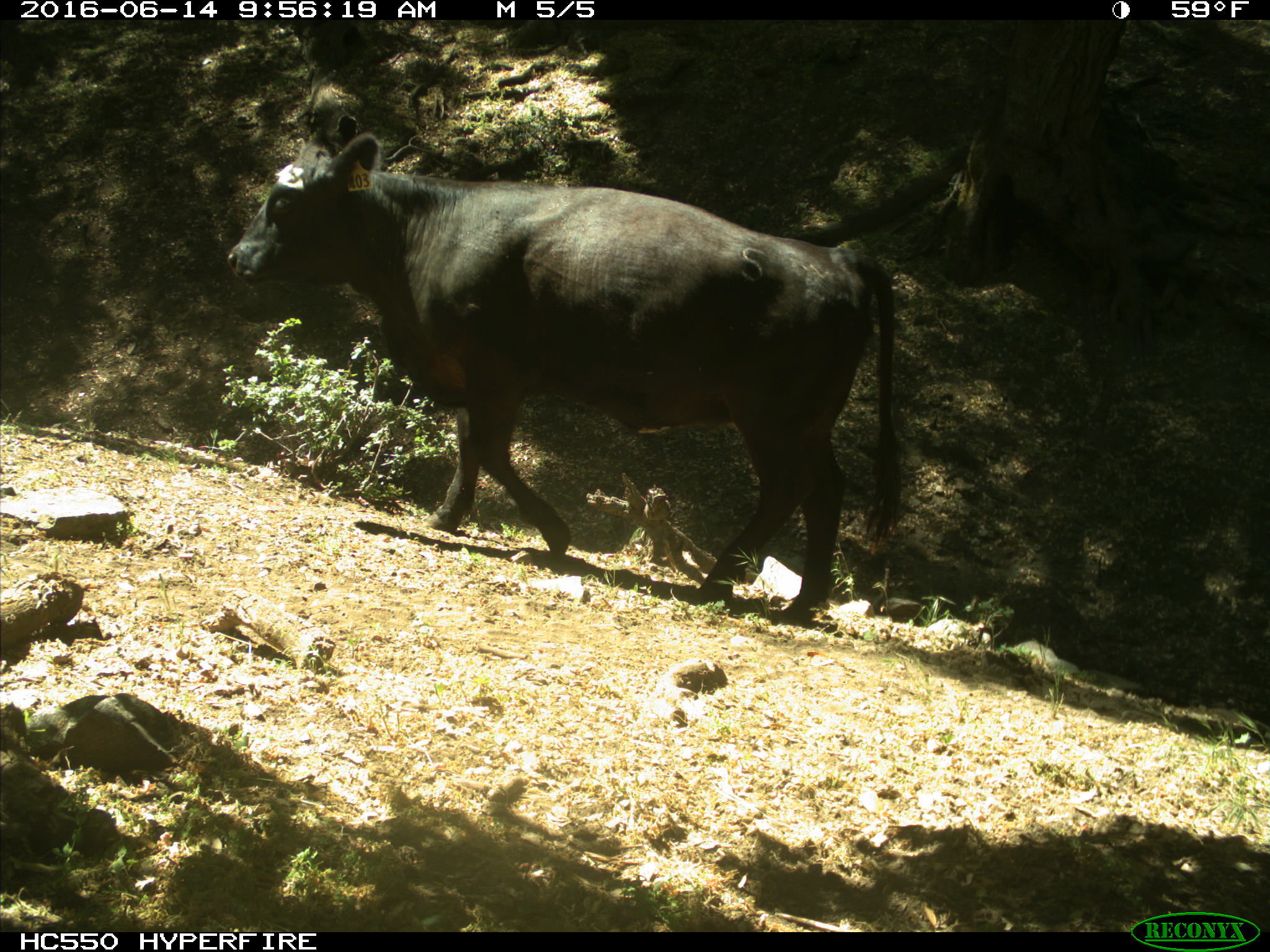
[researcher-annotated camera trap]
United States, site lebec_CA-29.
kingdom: Animalia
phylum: Chordata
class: Mammalia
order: Artiodactyla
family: Bovidae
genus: Bos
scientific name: Bos taurus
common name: domestic cow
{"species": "Bos taurus (domestic cow)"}